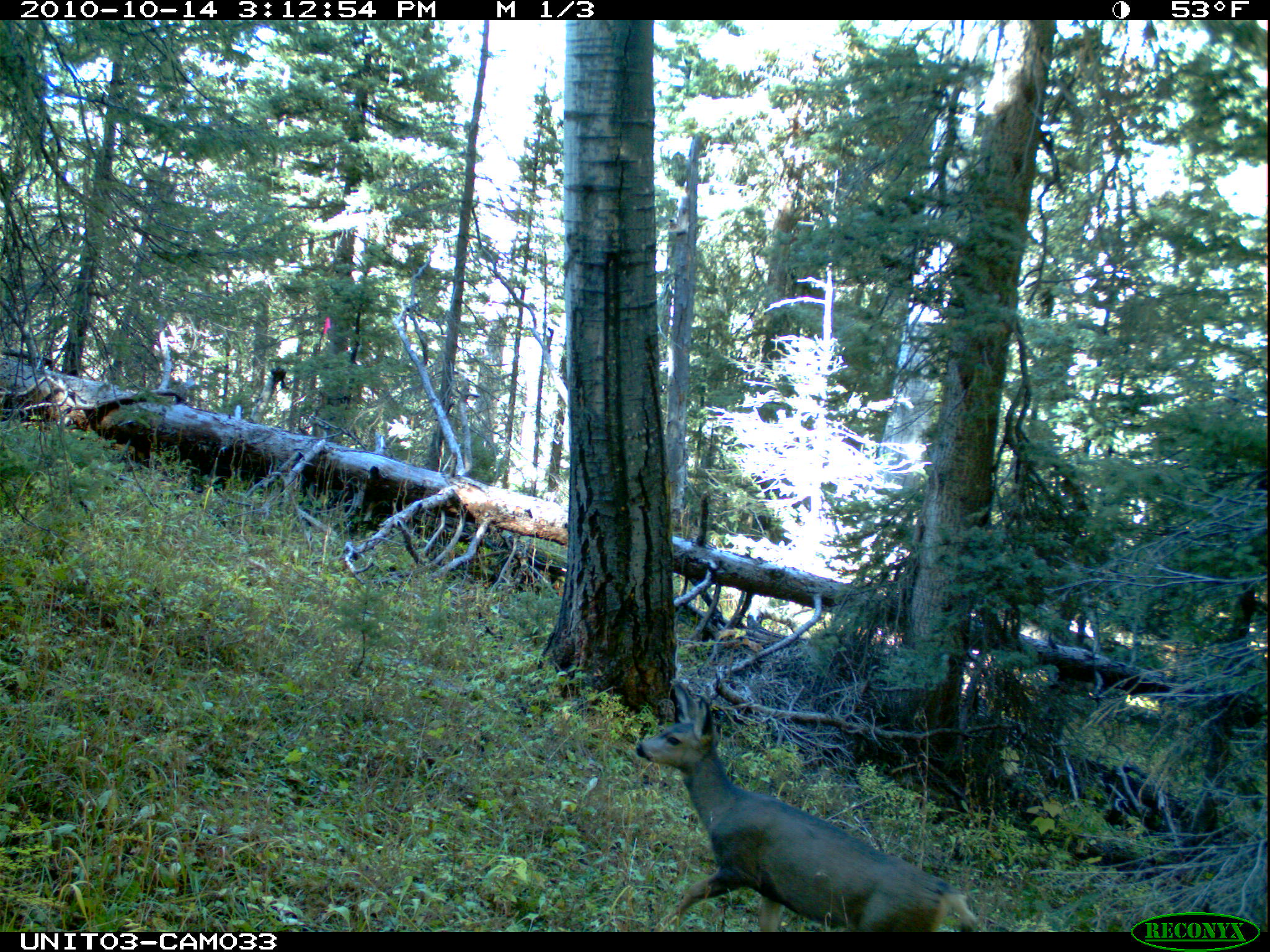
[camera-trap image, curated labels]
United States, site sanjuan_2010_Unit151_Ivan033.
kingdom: Animalia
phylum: Chordata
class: Mammalia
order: Artiodactyla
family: Cervidae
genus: Odocoileus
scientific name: Odocoileus hemionus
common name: mule deer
Odocoileus hemionus (mule deer).